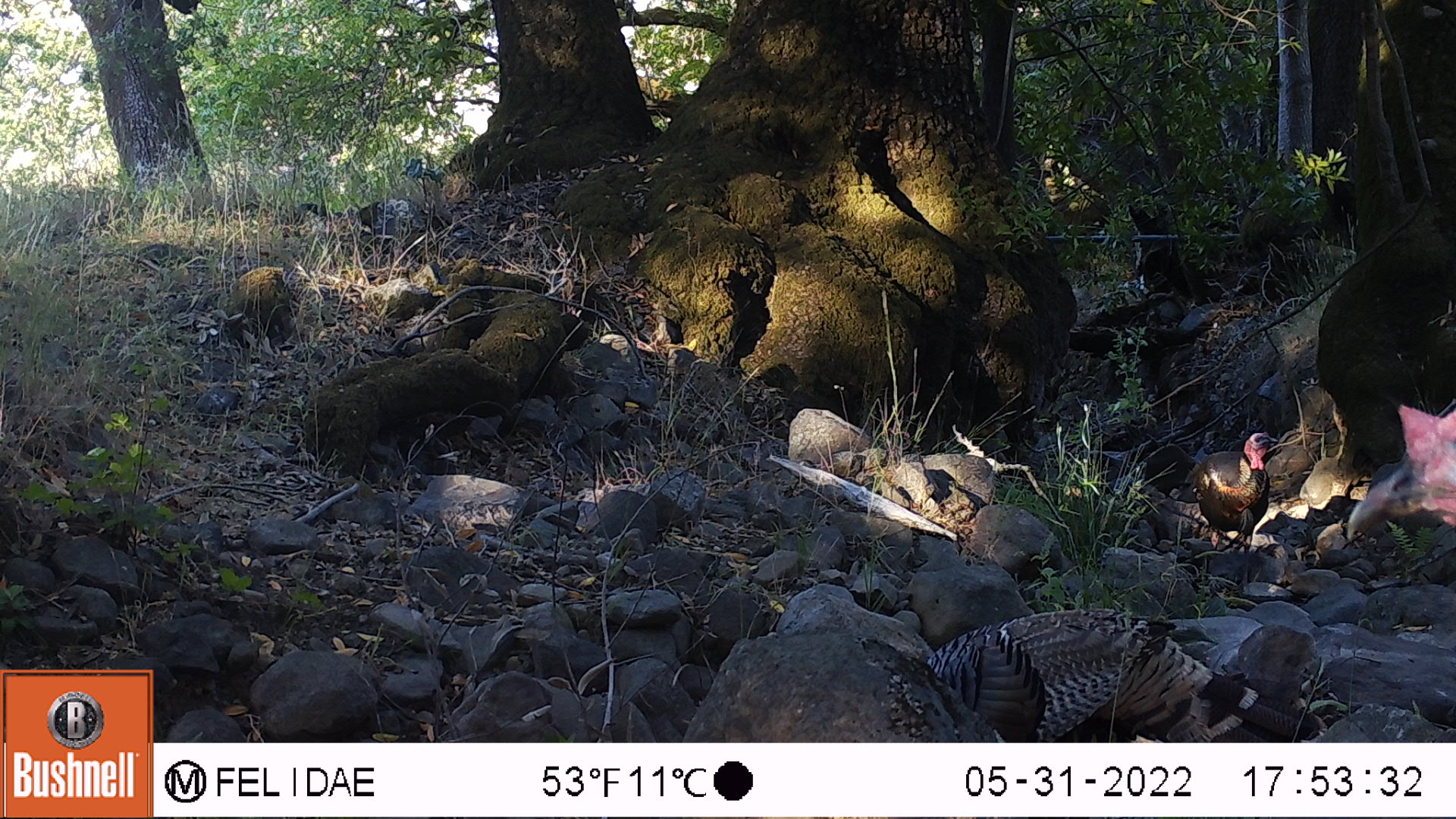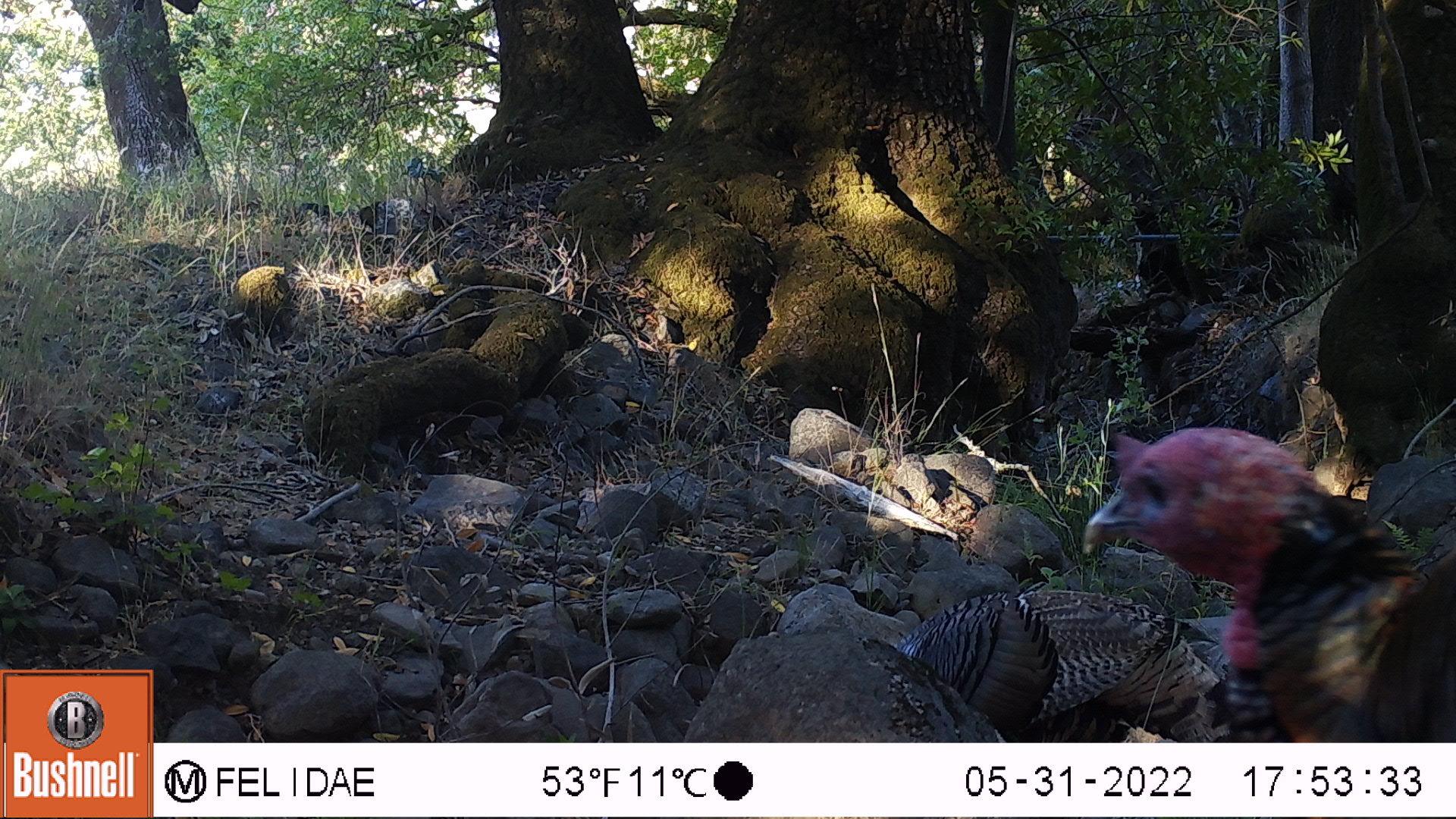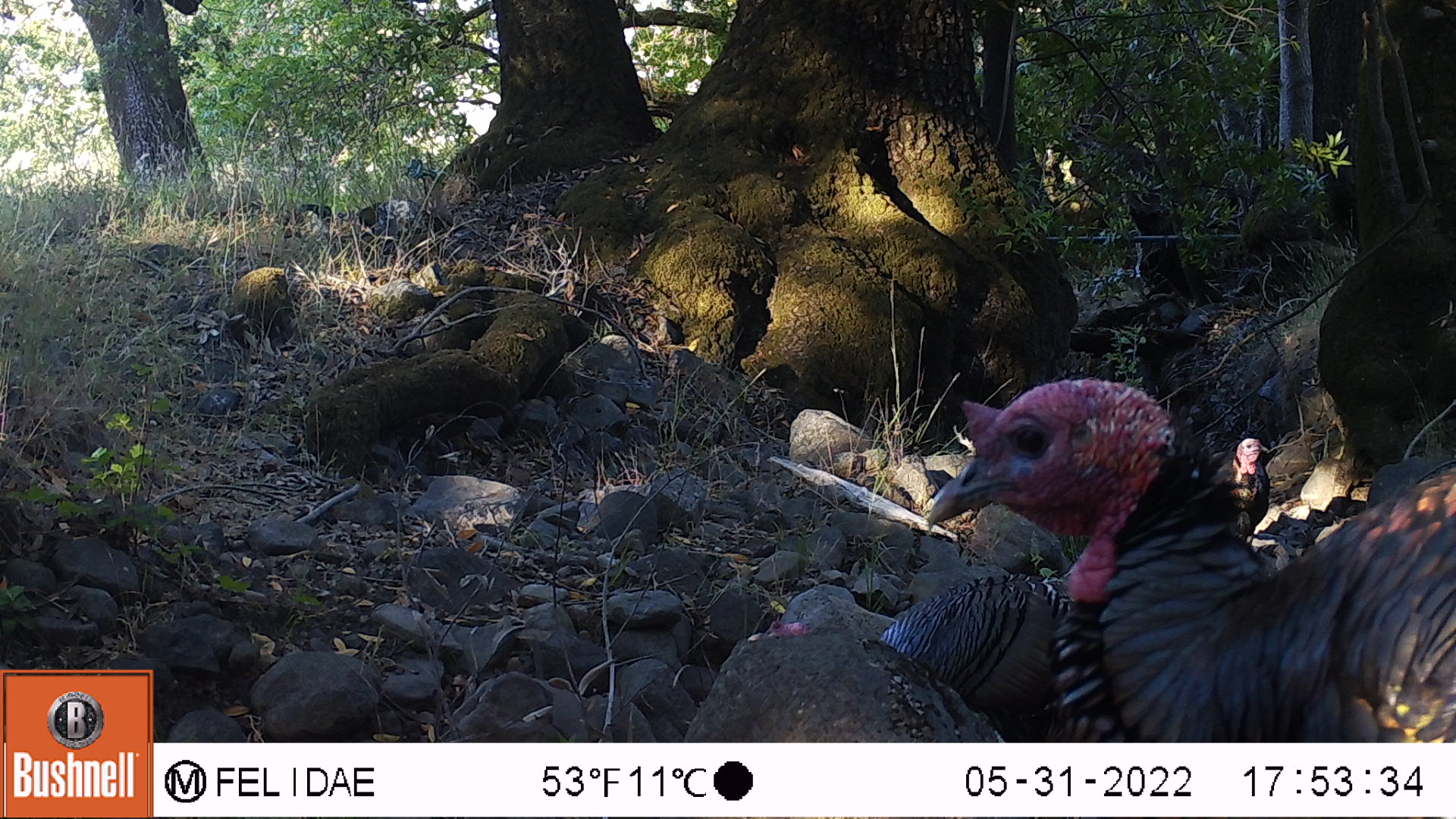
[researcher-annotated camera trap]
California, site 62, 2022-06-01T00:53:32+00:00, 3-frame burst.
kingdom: Animalia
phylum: Chordata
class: Aves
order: Galliformes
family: Phasianidae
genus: Meleagris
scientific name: Meleagris gallopavo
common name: turkey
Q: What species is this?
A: Turkey (Meleagris gallopavo).